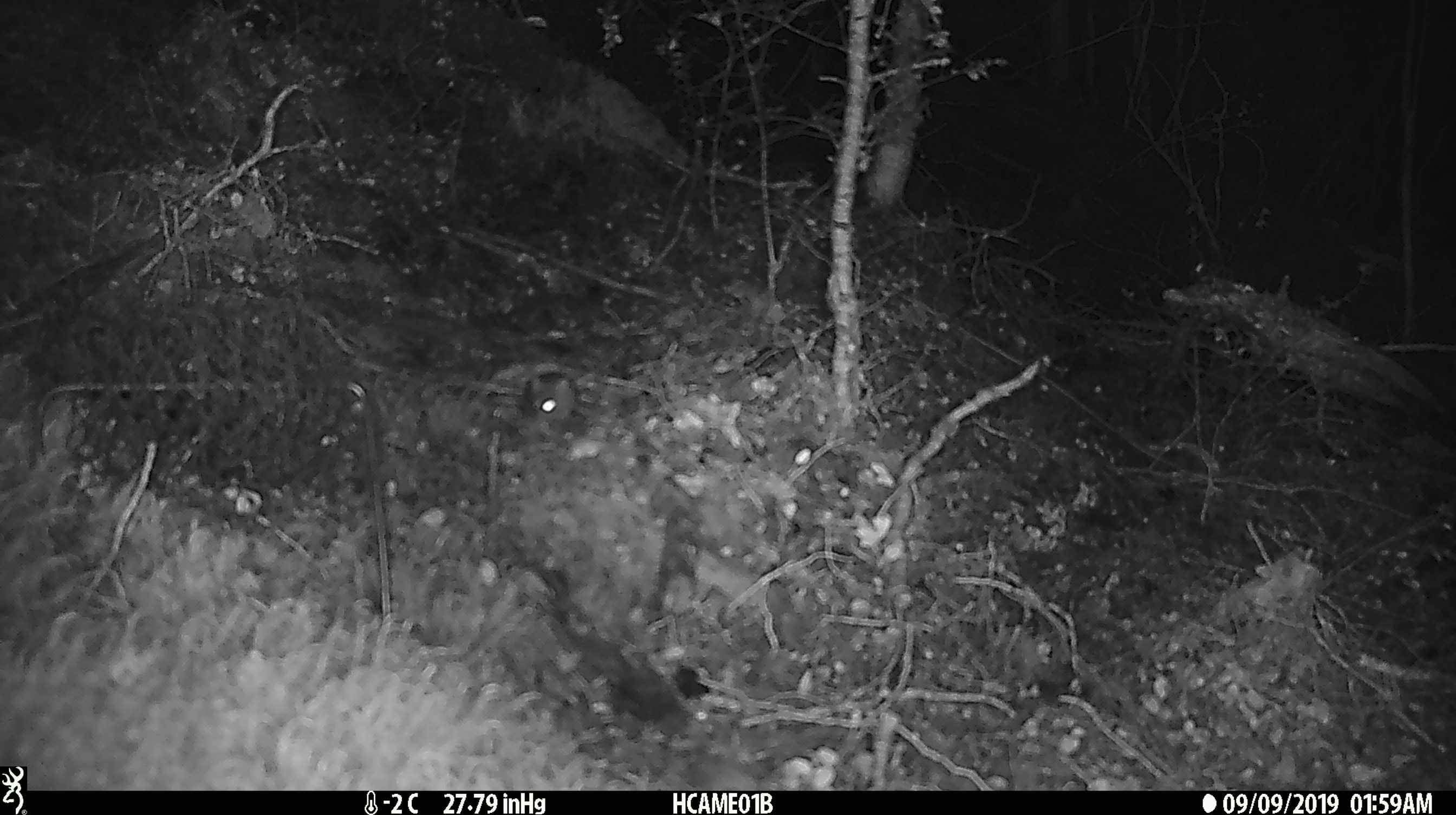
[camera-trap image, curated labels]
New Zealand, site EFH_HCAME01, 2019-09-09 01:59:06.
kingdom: Animalia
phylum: Chordata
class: Mammalia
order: Rodentia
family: Muridae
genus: Mus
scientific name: Mus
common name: mouse